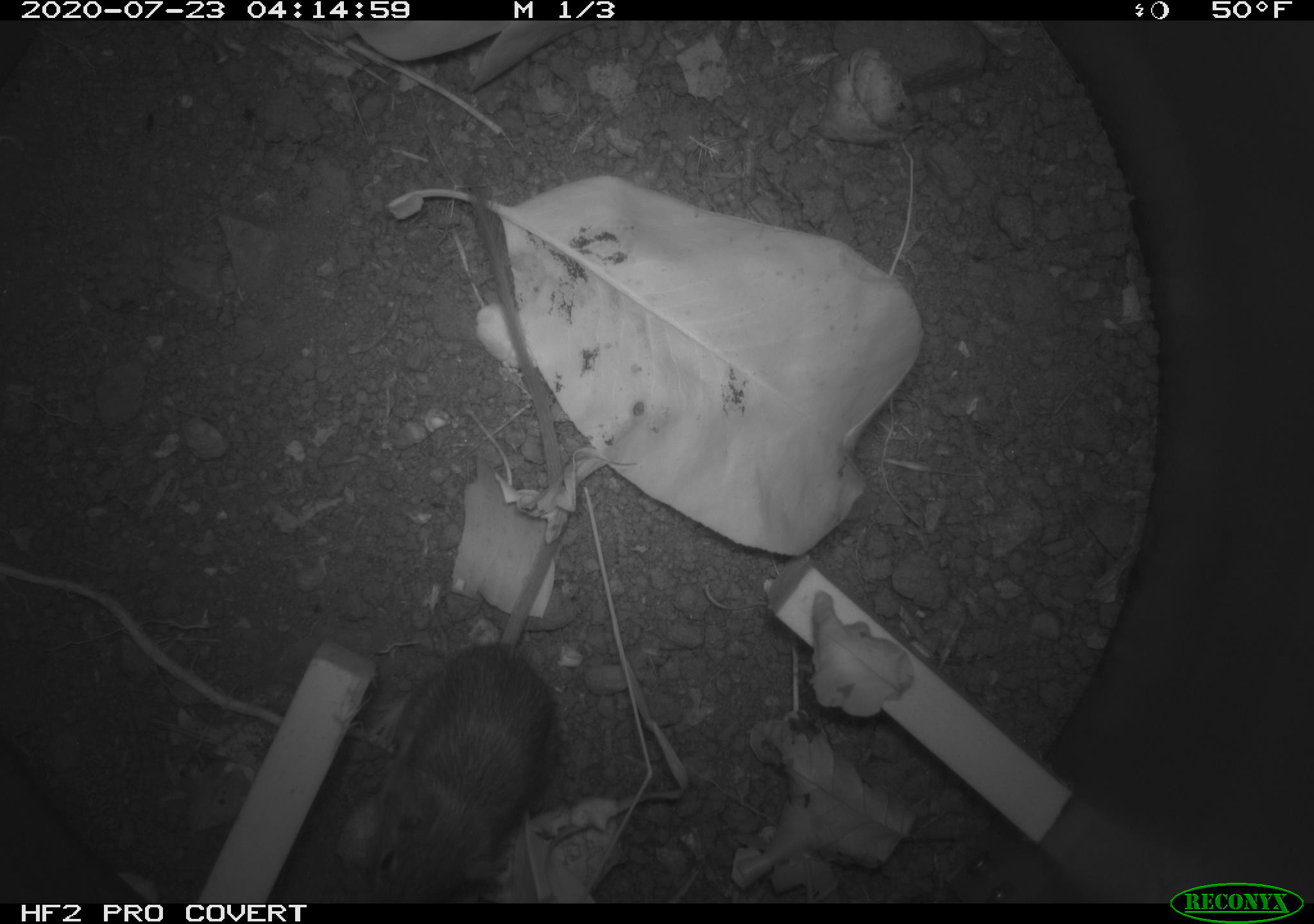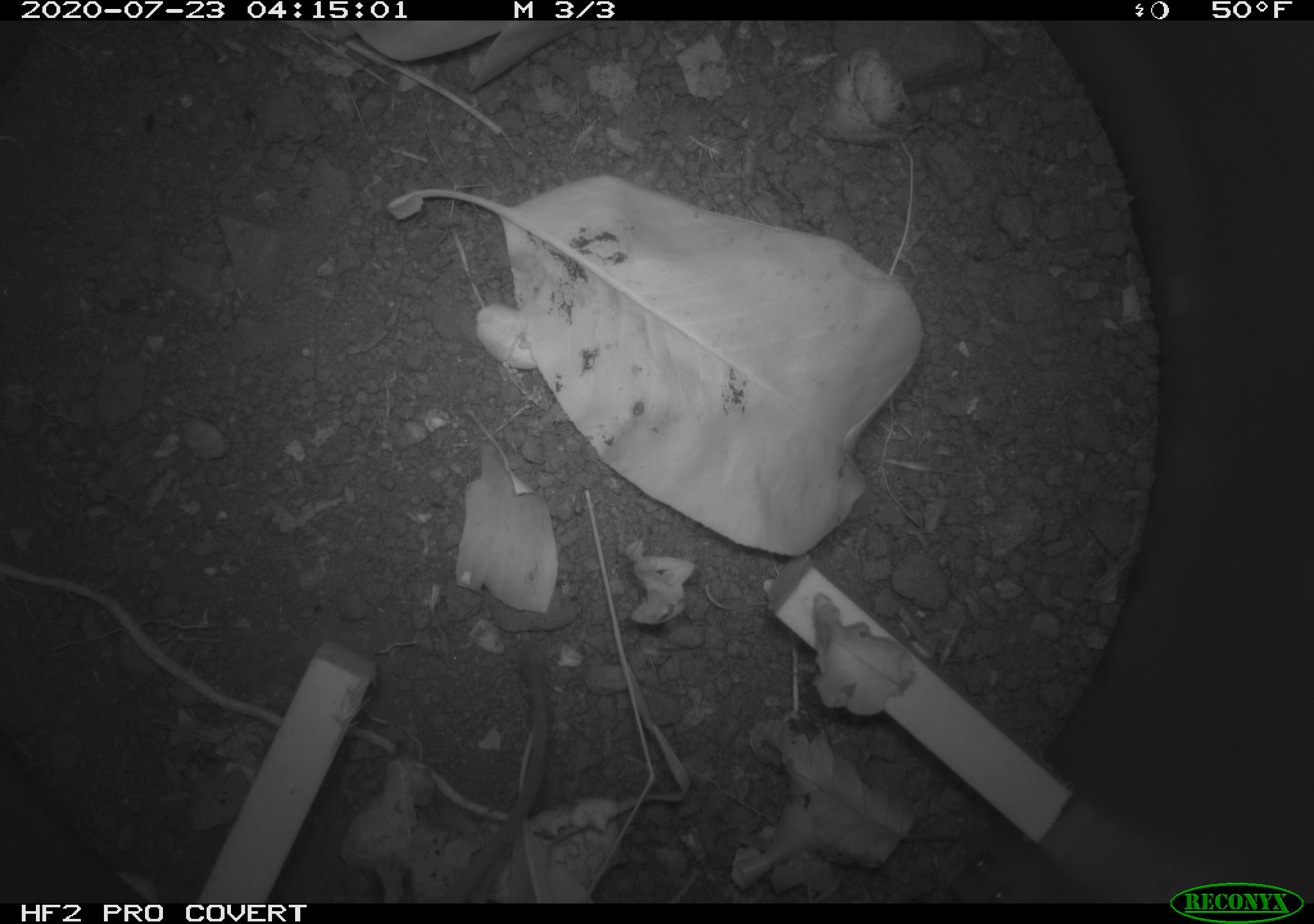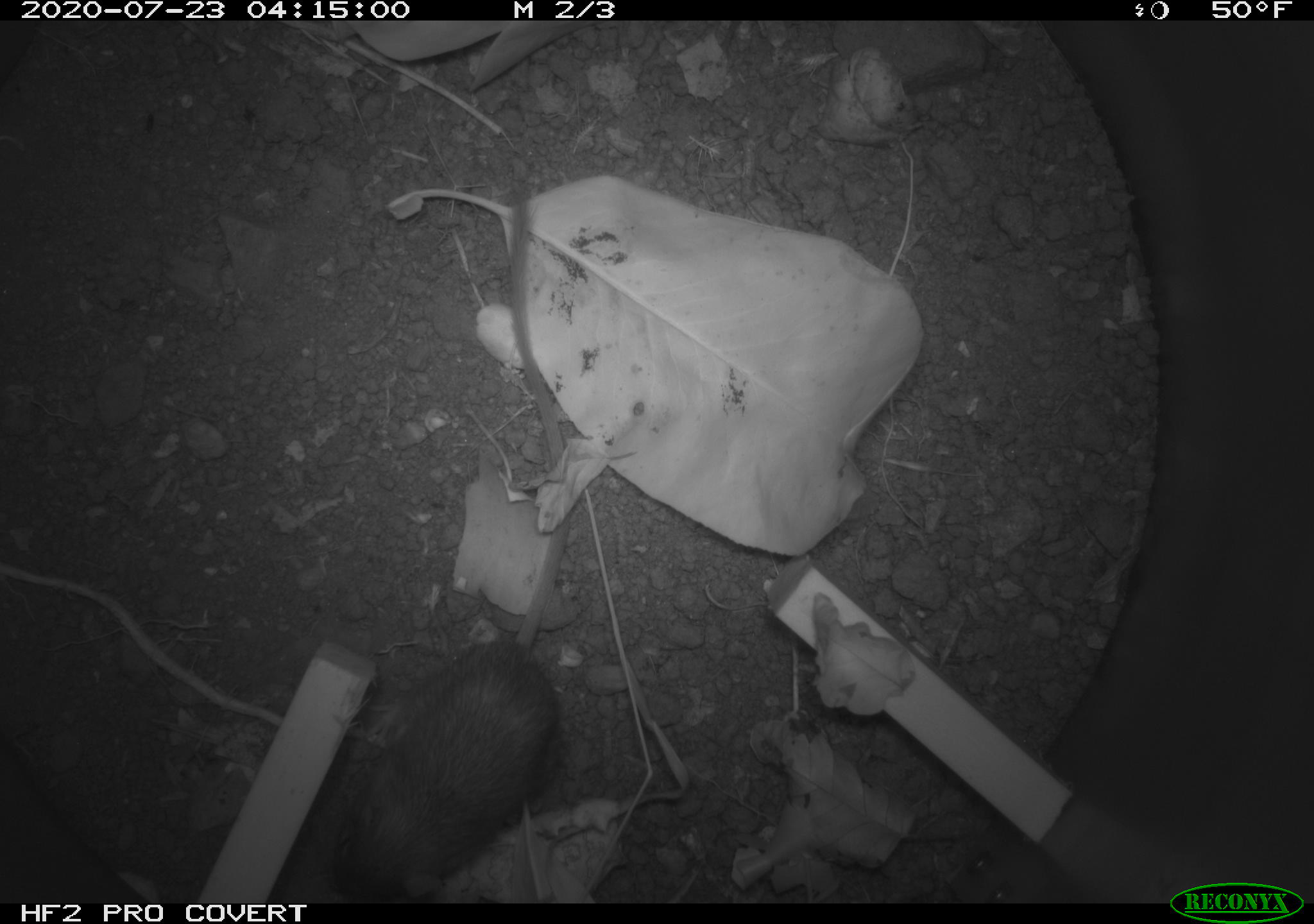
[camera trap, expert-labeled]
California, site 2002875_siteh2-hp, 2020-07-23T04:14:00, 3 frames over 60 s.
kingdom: Animalia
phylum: Chordata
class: Mammalia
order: Rodentia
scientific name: Rodentia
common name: rodent